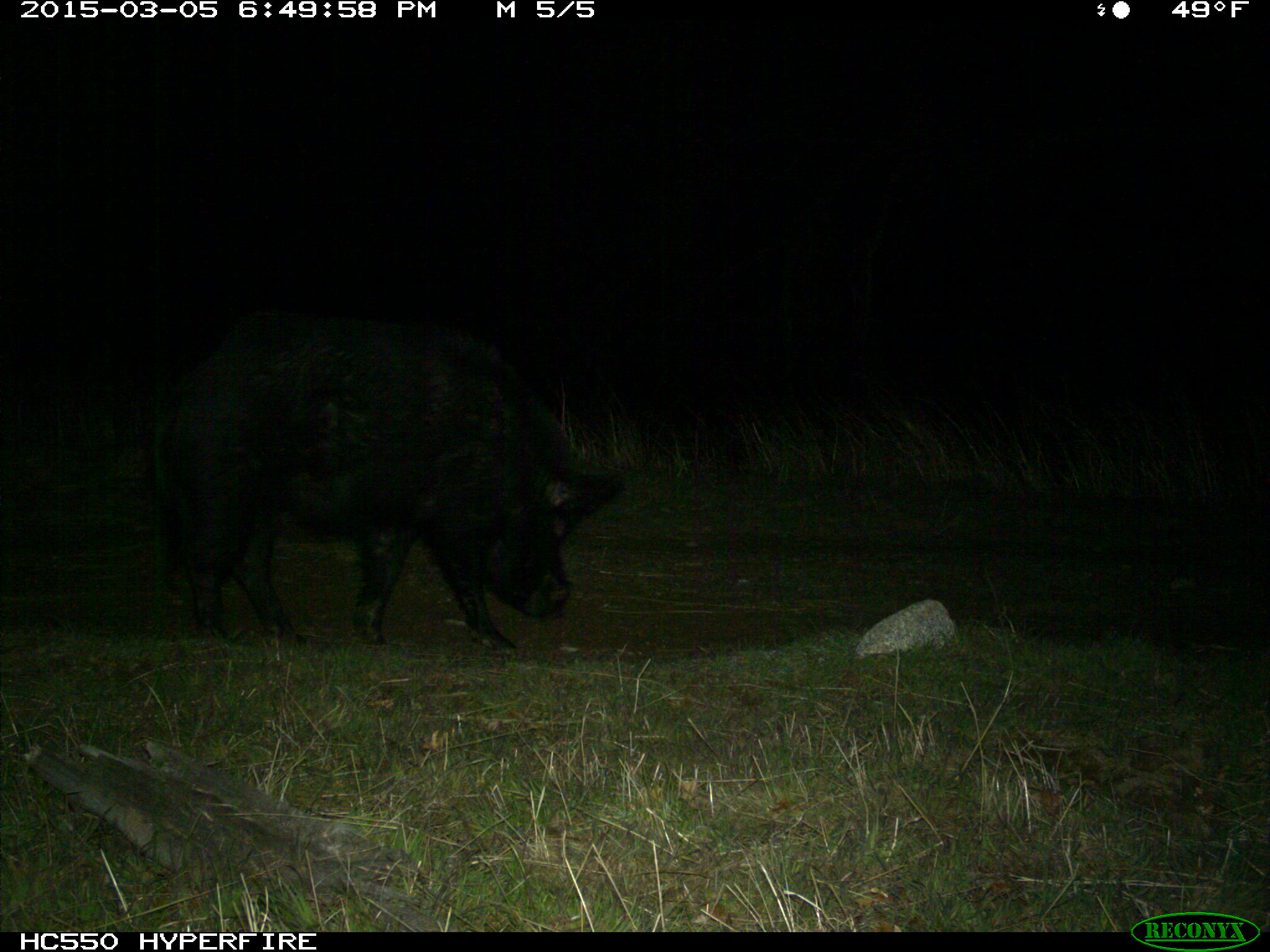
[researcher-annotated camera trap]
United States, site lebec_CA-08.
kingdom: Animalia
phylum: Chordata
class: Mammalia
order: Artiodactyla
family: Suidae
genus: Sus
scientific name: Sus scrofa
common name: wild boar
Sus scrofa (wild boar).